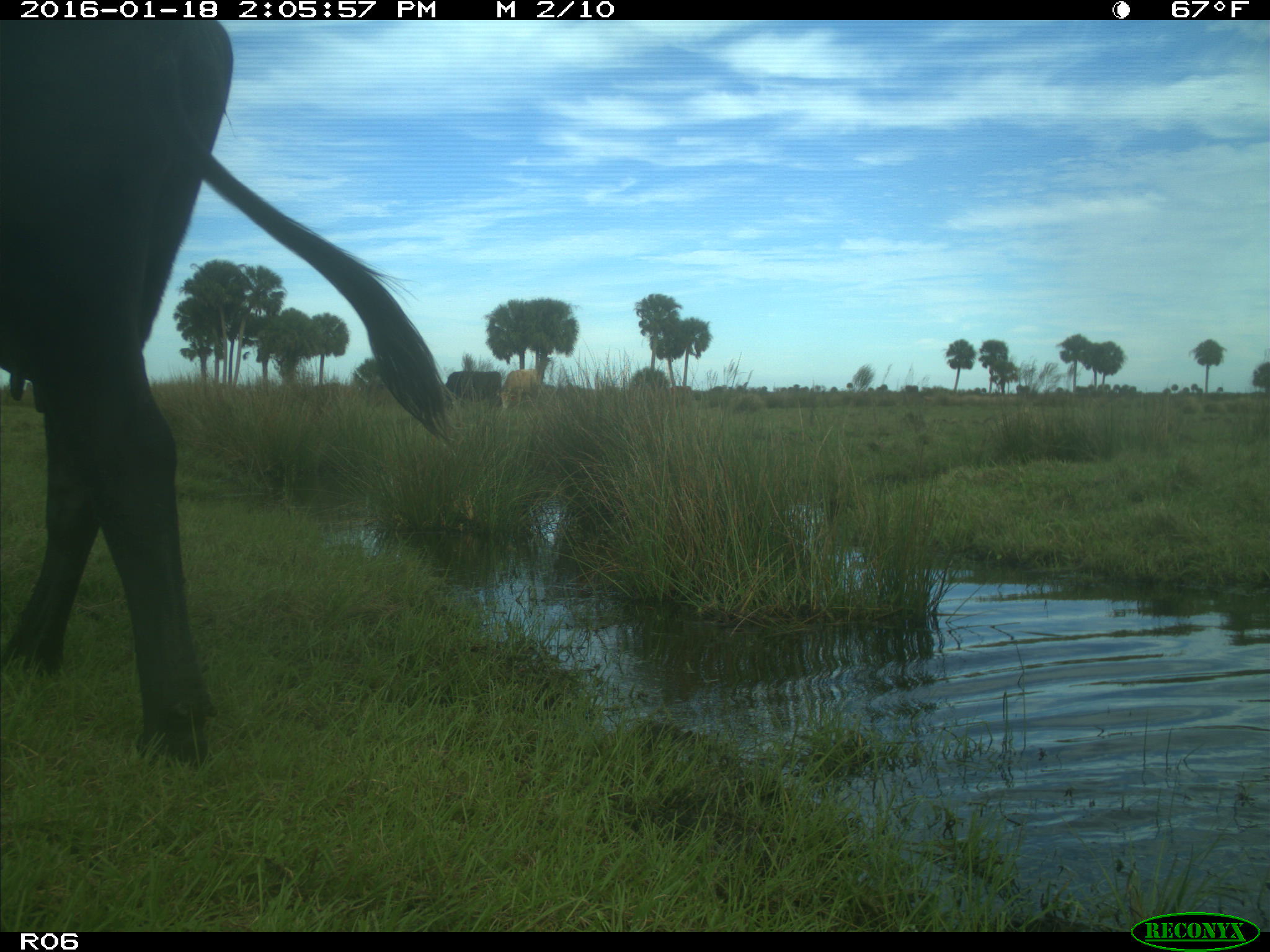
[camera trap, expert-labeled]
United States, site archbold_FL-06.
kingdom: Animalia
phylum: Chordata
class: Mammalia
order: Artiodactyla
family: Bovidae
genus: Bos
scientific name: Bos taurus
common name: domestic cow